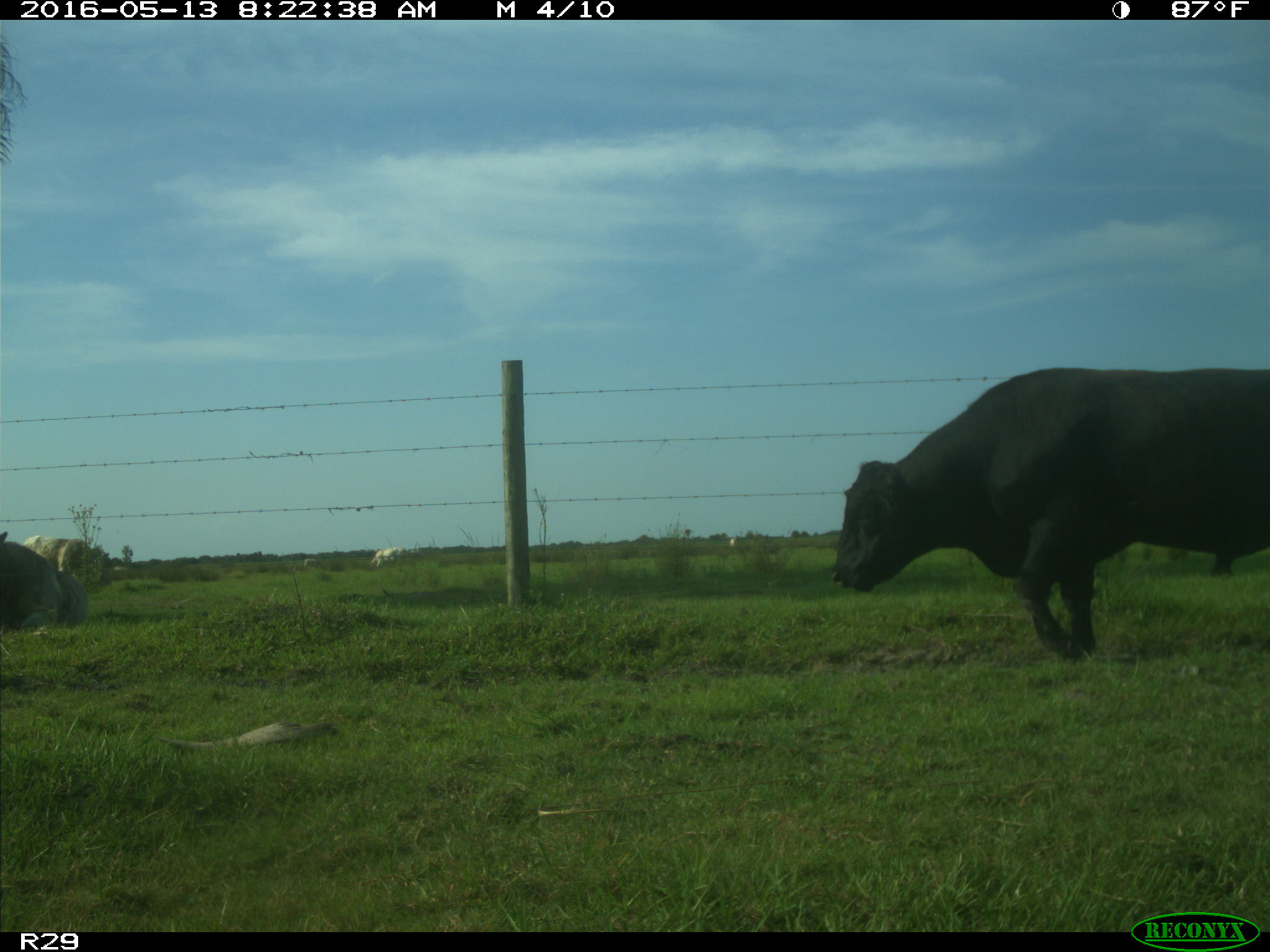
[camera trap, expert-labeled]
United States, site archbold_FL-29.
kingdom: Animalia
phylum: Chordata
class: Mammalia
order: Artiodactyla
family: Bovidae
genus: Bos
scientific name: Bos taurus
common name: domestic cow